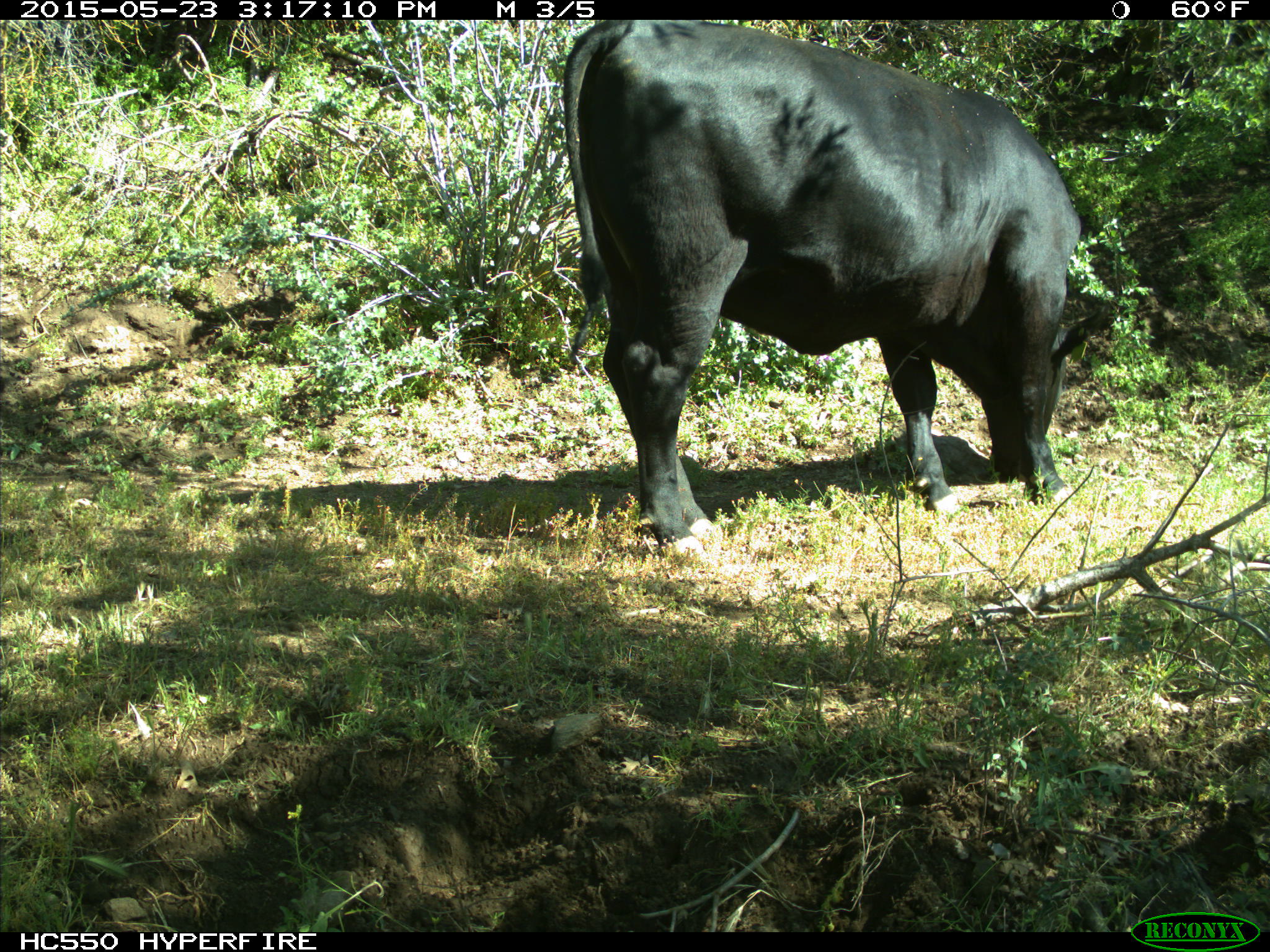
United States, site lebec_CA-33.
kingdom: Animalia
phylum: Chordata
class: Mammalia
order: Artiodactyla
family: Bovidae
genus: Bos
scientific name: Bos taurus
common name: domestic cow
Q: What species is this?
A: Bos taurus (domestic cow).